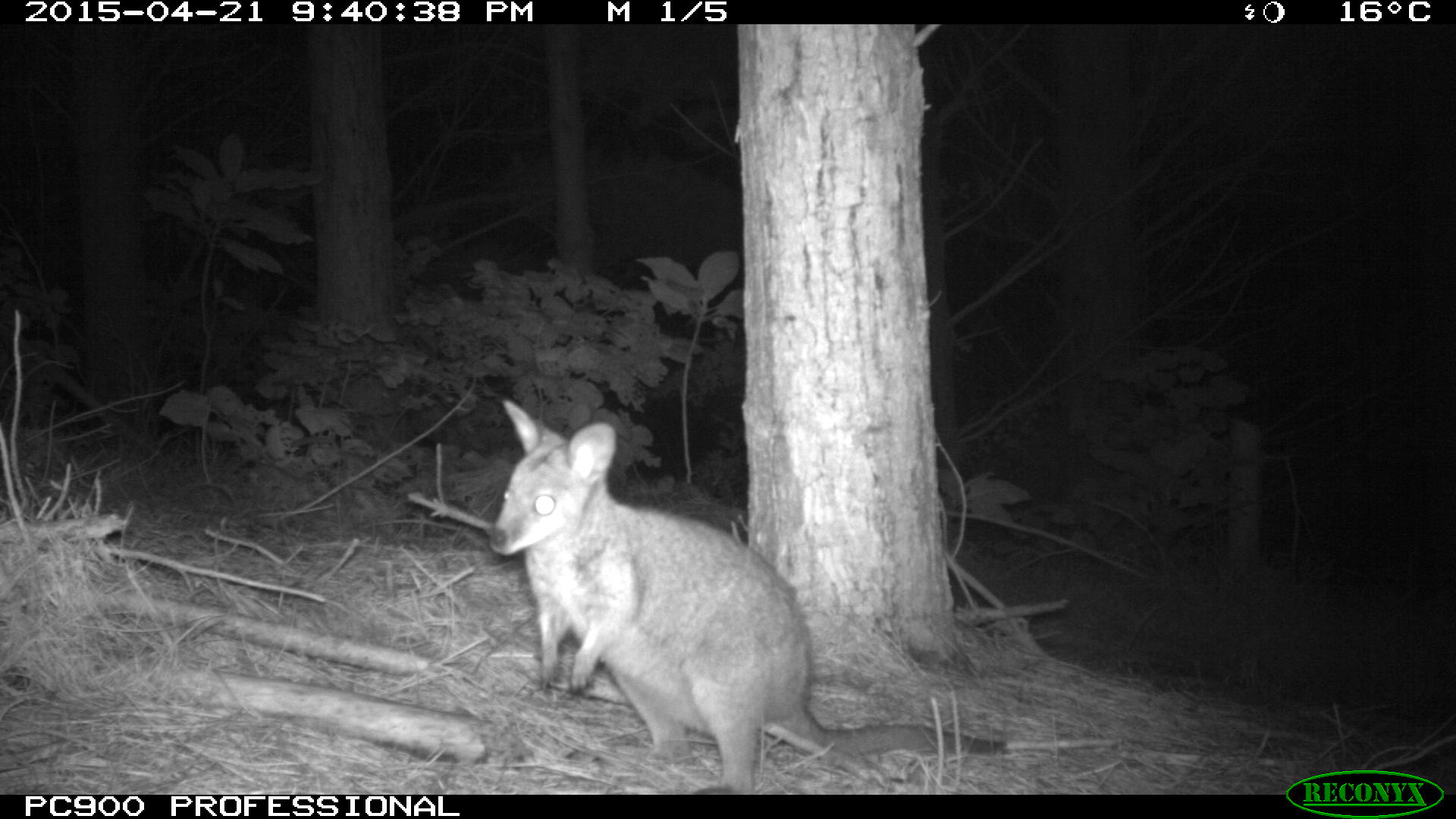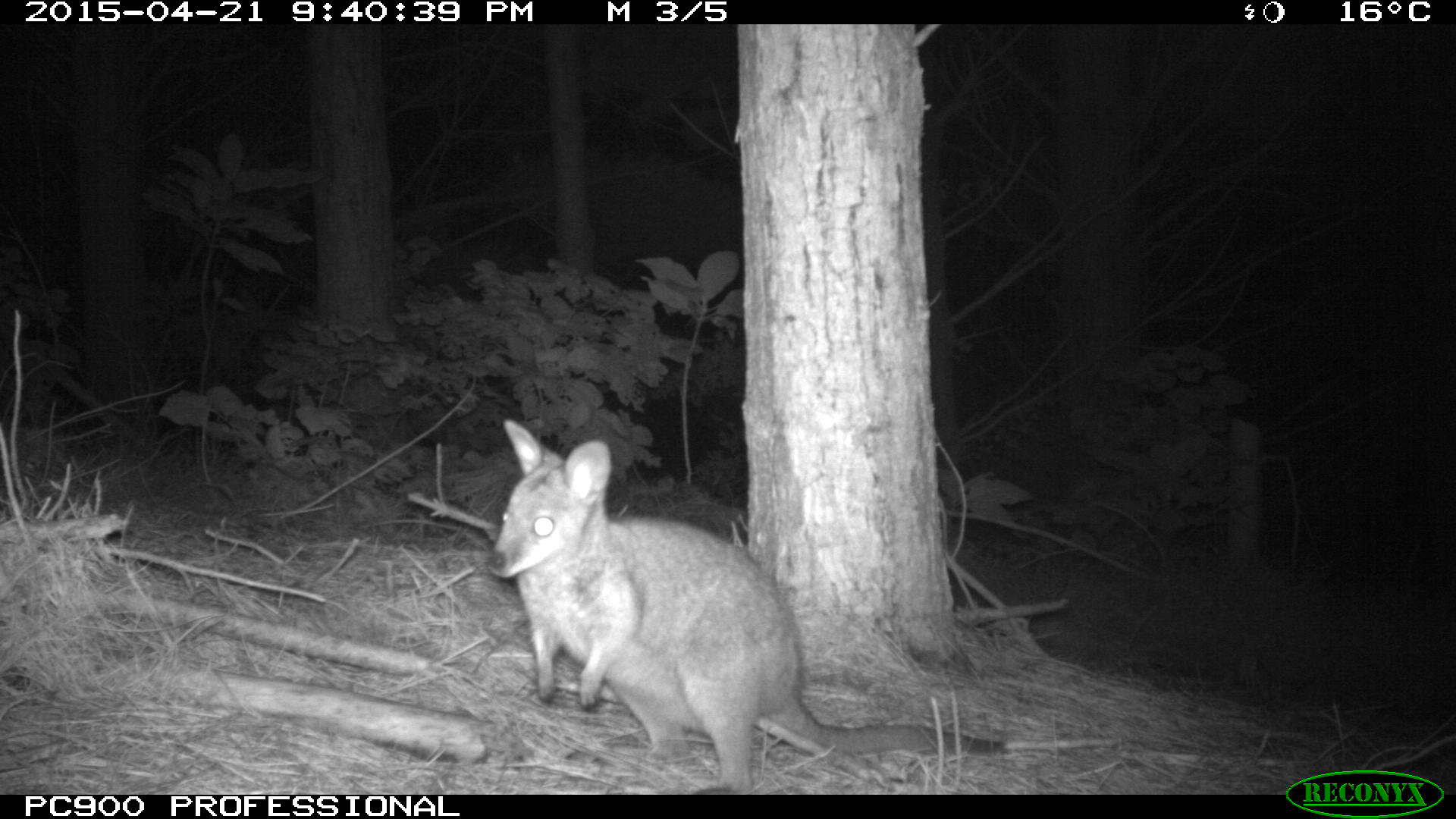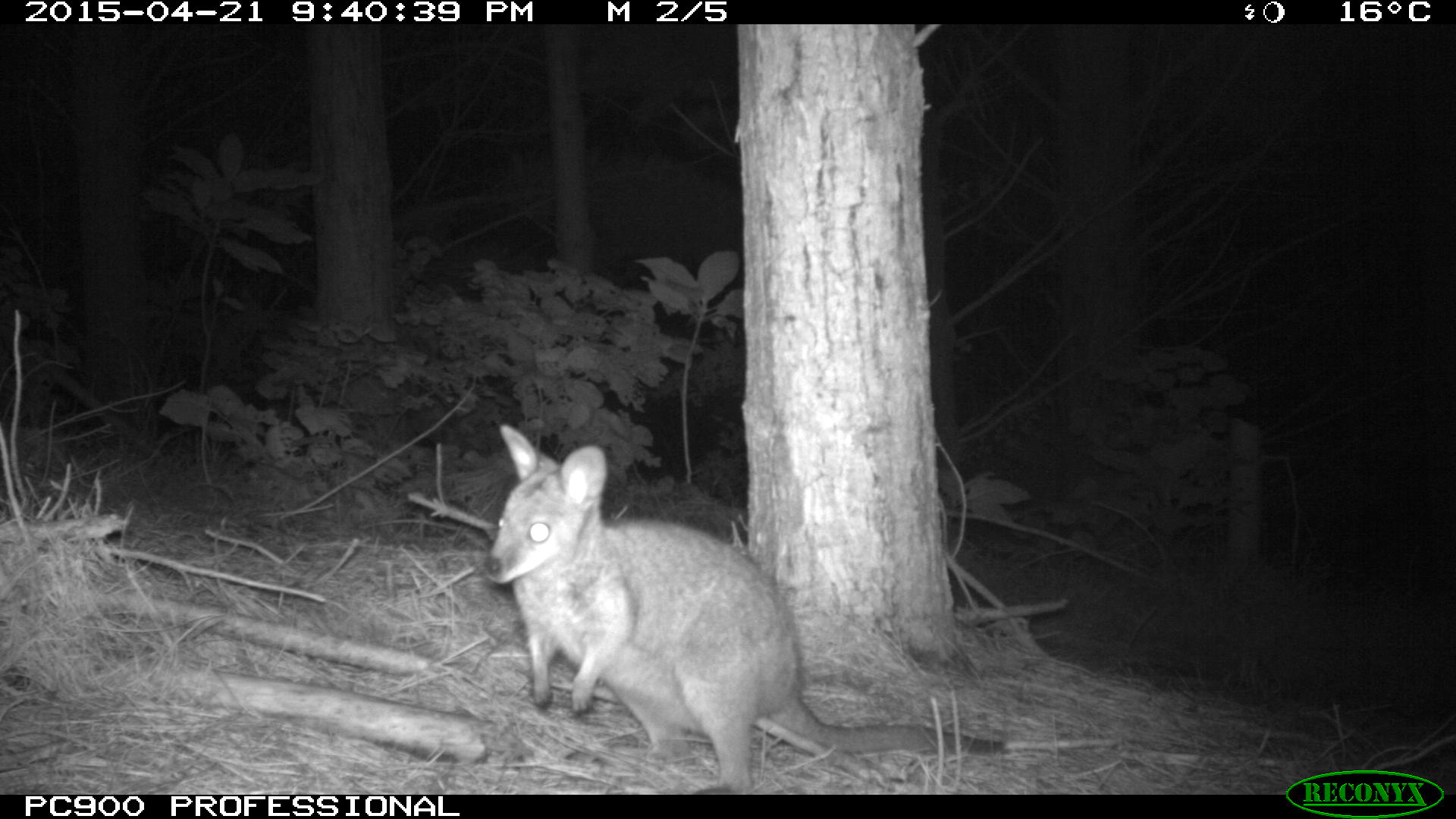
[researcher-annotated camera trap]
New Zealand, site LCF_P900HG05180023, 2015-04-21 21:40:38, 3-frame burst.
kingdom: Animalia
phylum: Chordata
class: Mammalia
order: Diprotodontia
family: Macropodidae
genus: Notamacropus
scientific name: Notamacropus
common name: wallaby